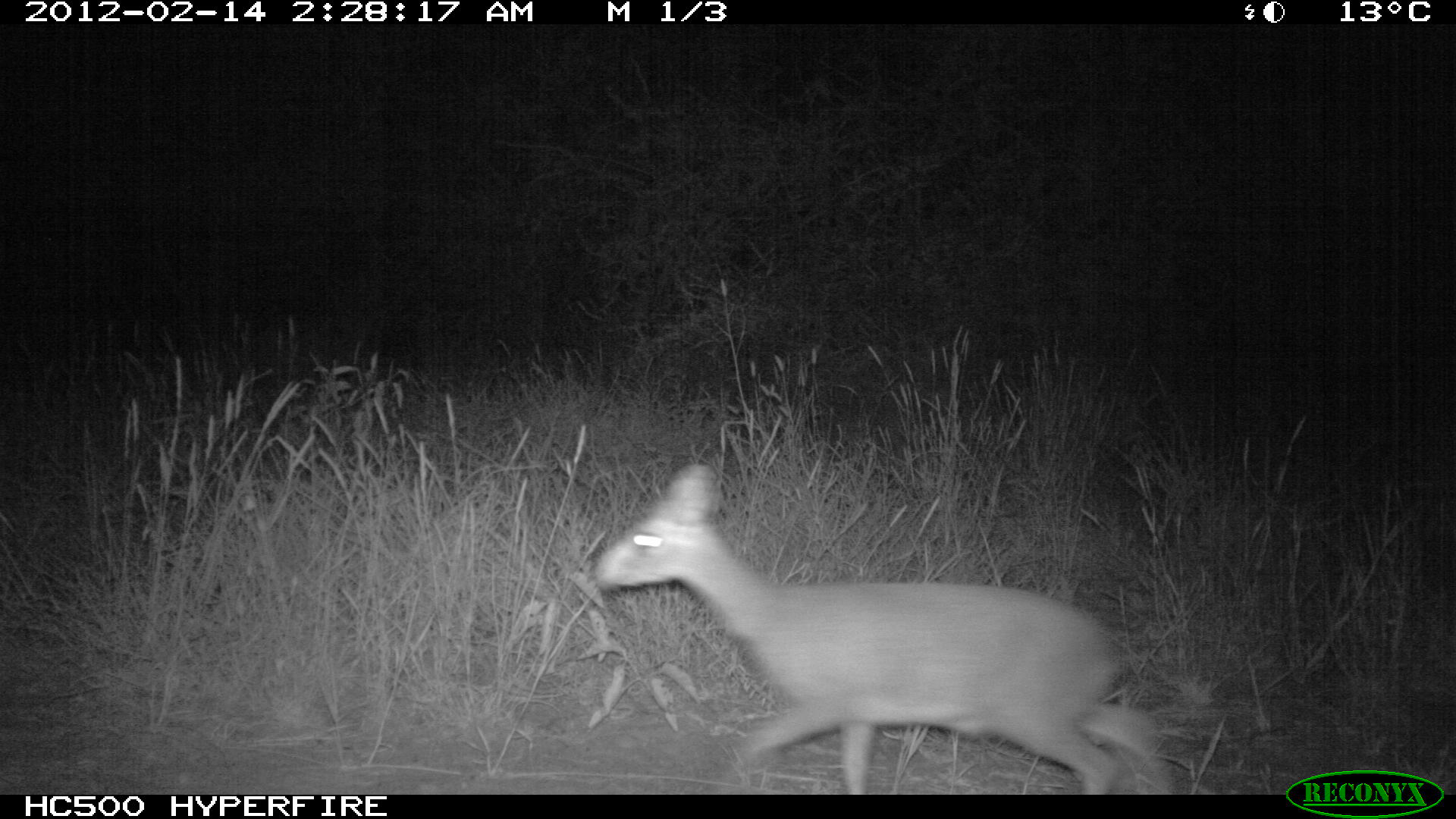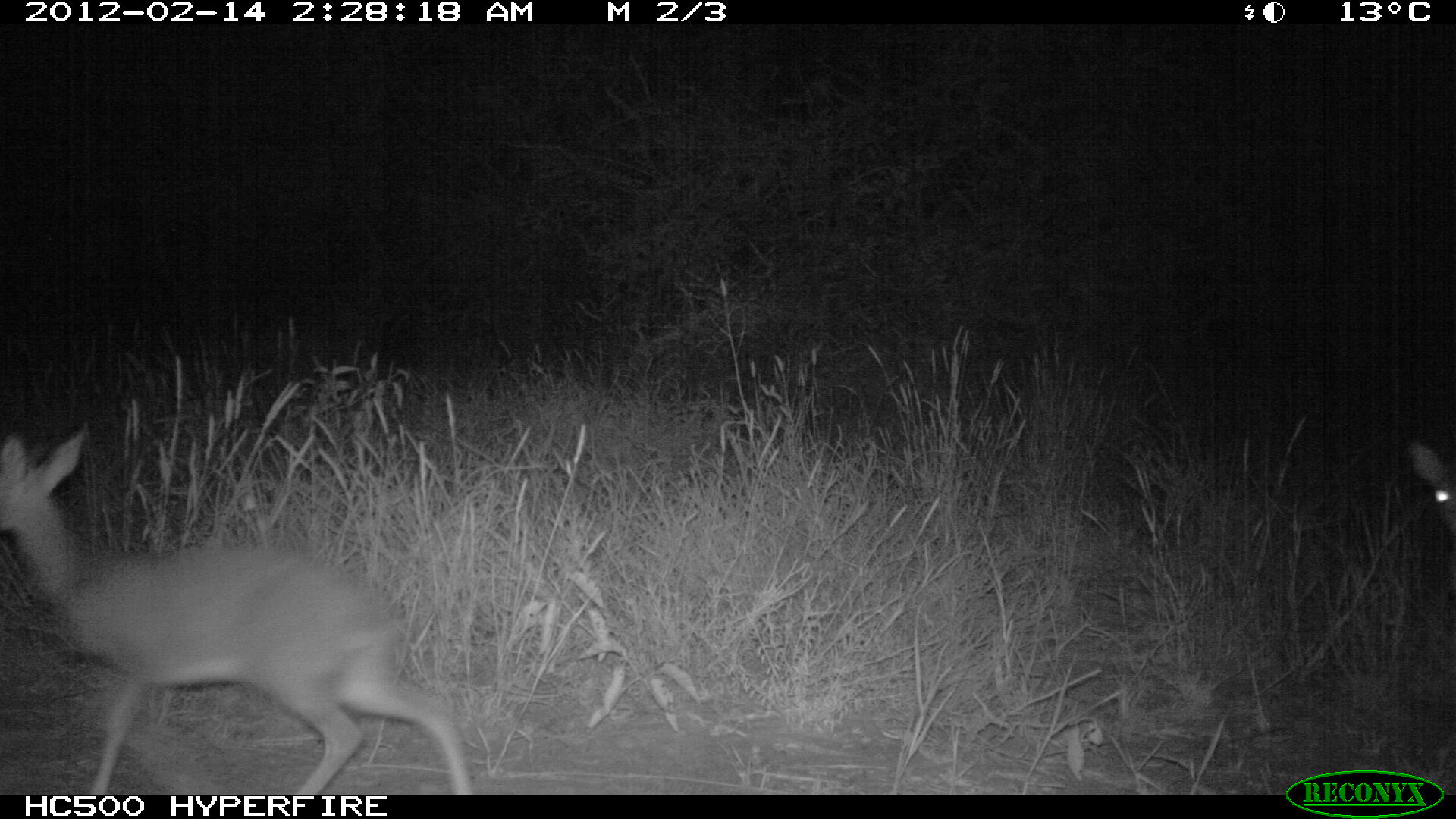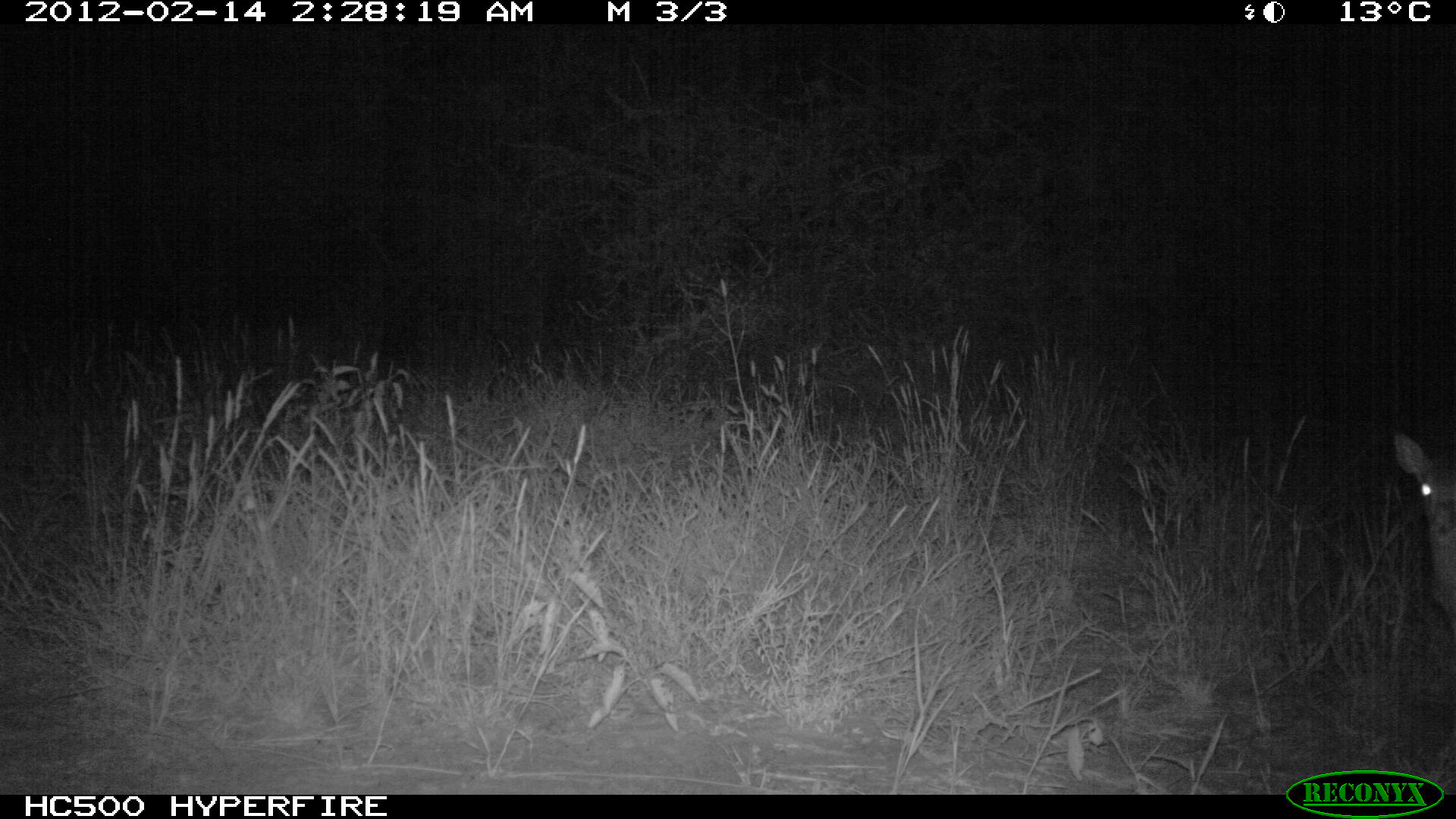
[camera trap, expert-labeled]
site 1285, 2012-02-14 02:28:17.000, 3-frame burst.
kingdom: Animalia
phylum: Chordata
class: Mammalia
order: Artiodactyla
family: Bovidae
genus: Madoqua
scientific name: Madoqua guentheri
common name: günther's dik-dik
Madoqua guentheri (günther's dik-dik), count 1.